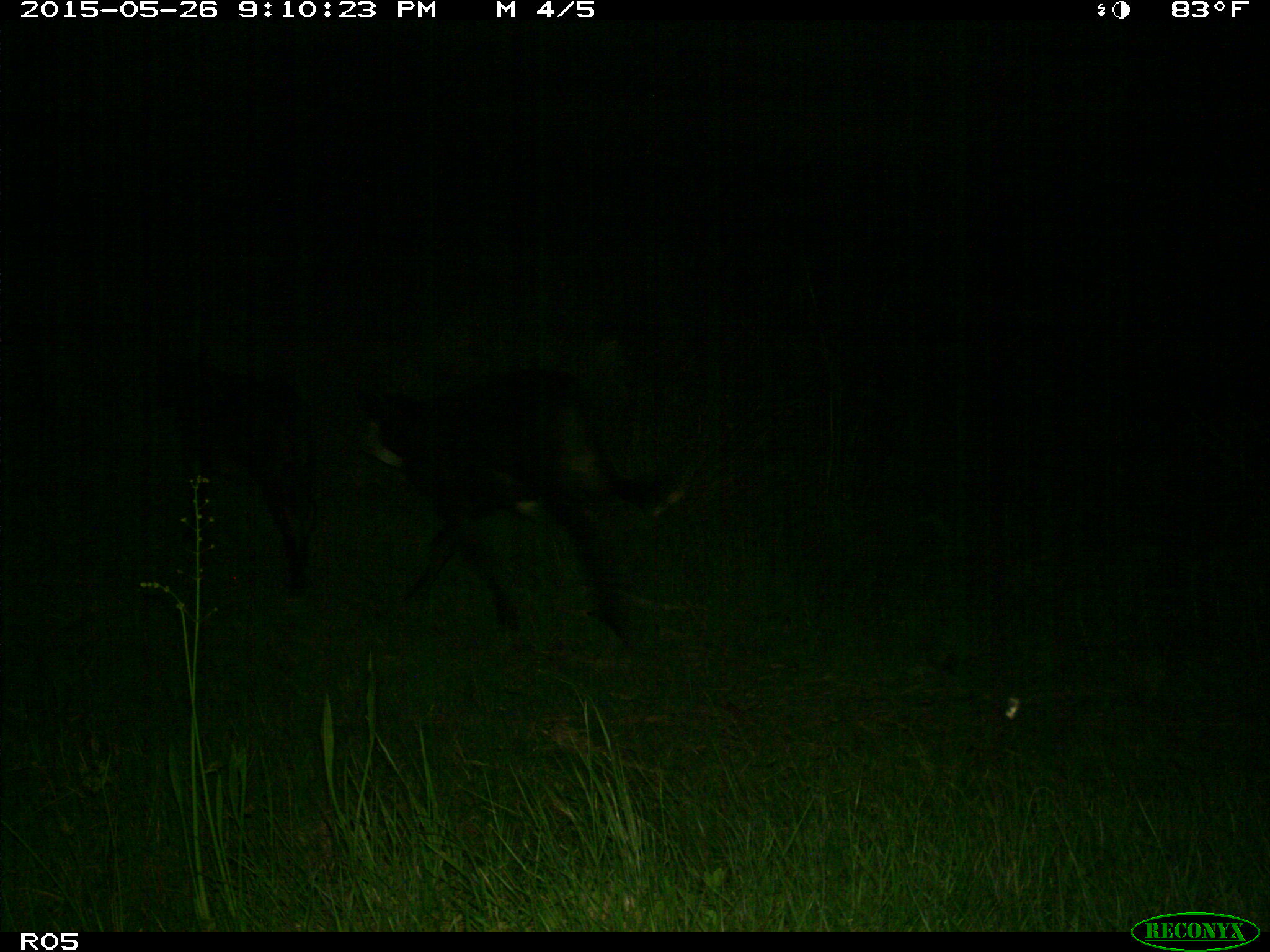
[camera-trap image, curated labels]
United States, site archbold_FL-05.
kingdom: Animalia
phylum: Chordata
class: Mammalia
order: Artiodactyla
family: Bovidae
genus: Bos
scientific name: Bos taurus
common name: domestic cow